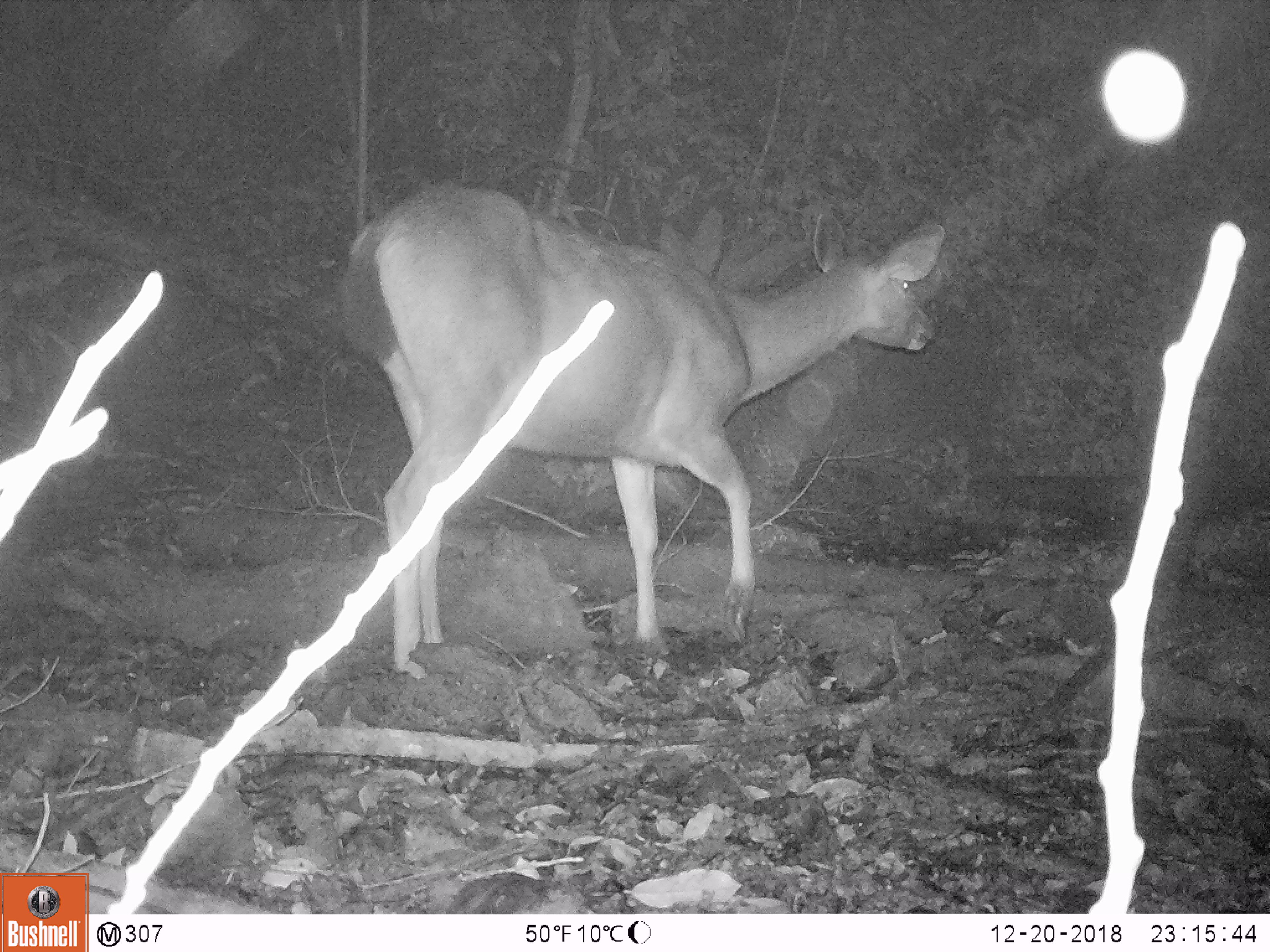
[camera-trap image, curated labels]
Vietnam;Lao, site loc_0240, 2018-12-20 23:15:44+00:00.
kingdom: Animalia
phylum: Chordata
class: Mammalia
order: Artiodactyla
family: Cervidae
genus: Rusa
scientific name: Rusa unicolor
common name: sambar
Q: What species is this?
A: Sambar (Rusa unicolor).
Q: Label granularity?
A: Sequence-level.